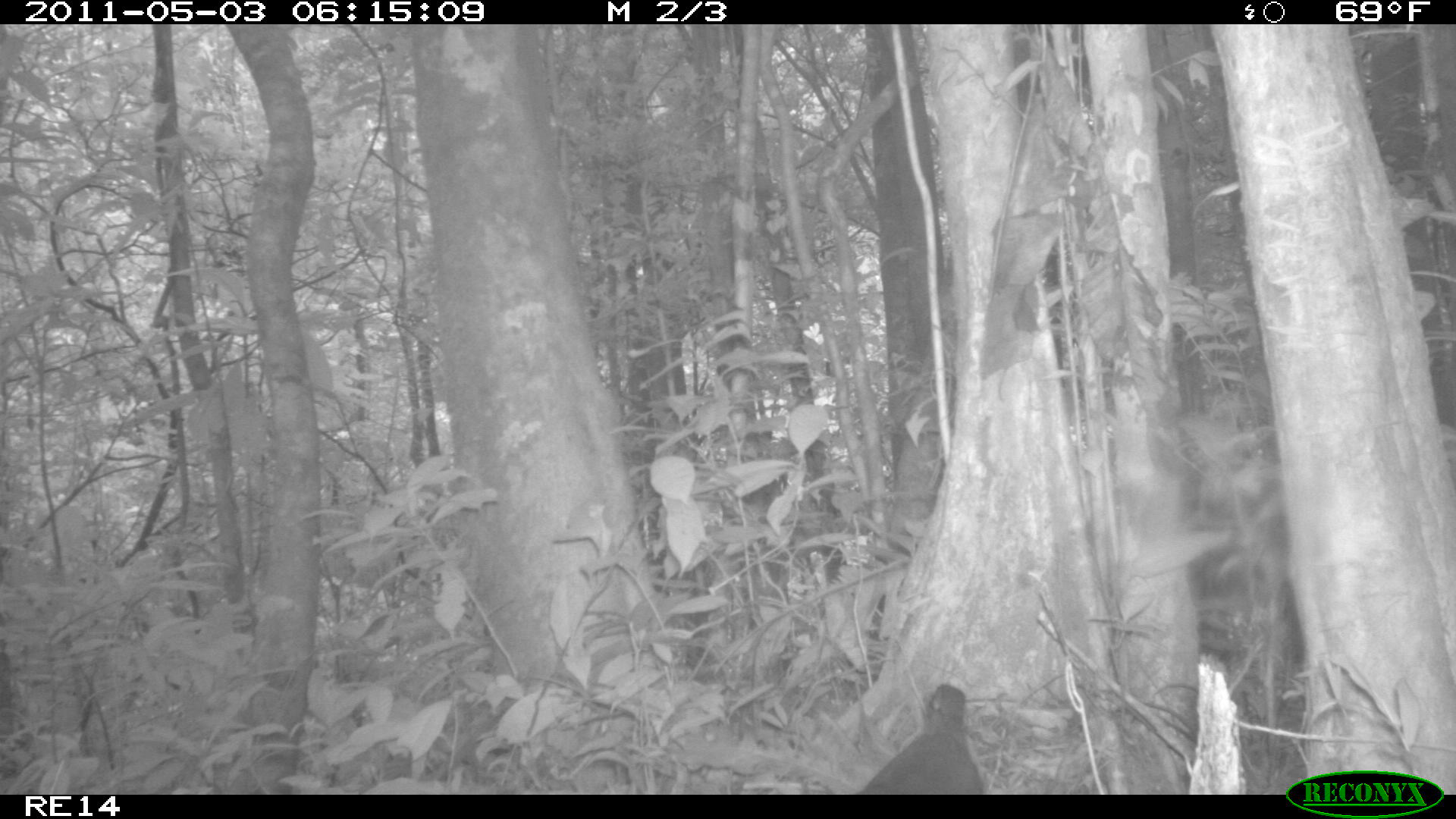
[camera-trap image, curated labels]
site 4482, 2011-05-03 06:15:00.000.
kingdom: Animalia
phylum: Chordata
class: Aves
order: Cuculiformes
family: Cuculidae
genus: Coua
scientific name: Coua serriana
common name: red-breasted coua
Coua serriana (red-breasted coua), count 1.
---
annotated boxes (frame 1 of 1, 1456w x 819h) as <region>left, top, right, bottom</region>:
coua serriana: <region>857, 681, 981, 791</region>